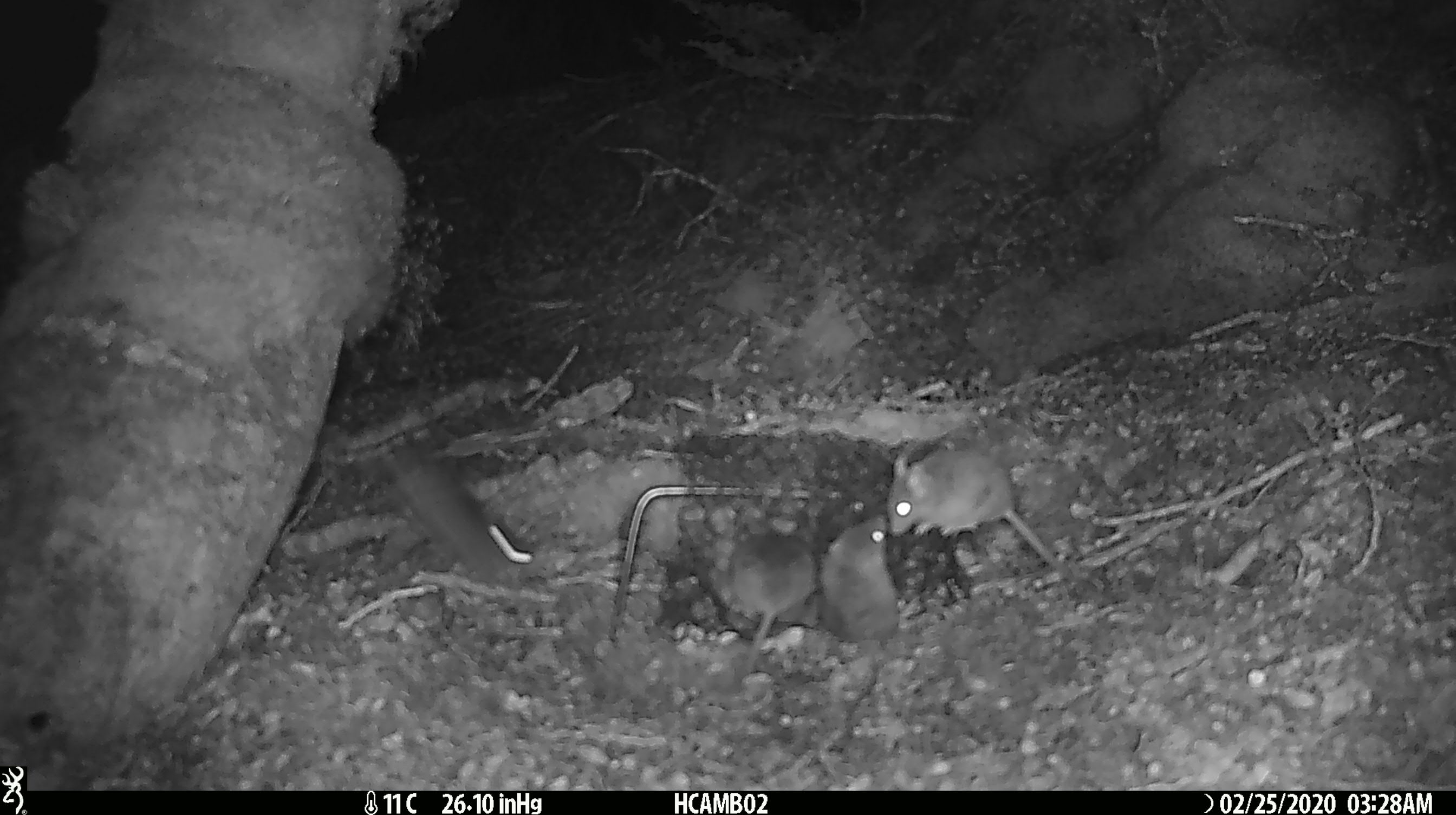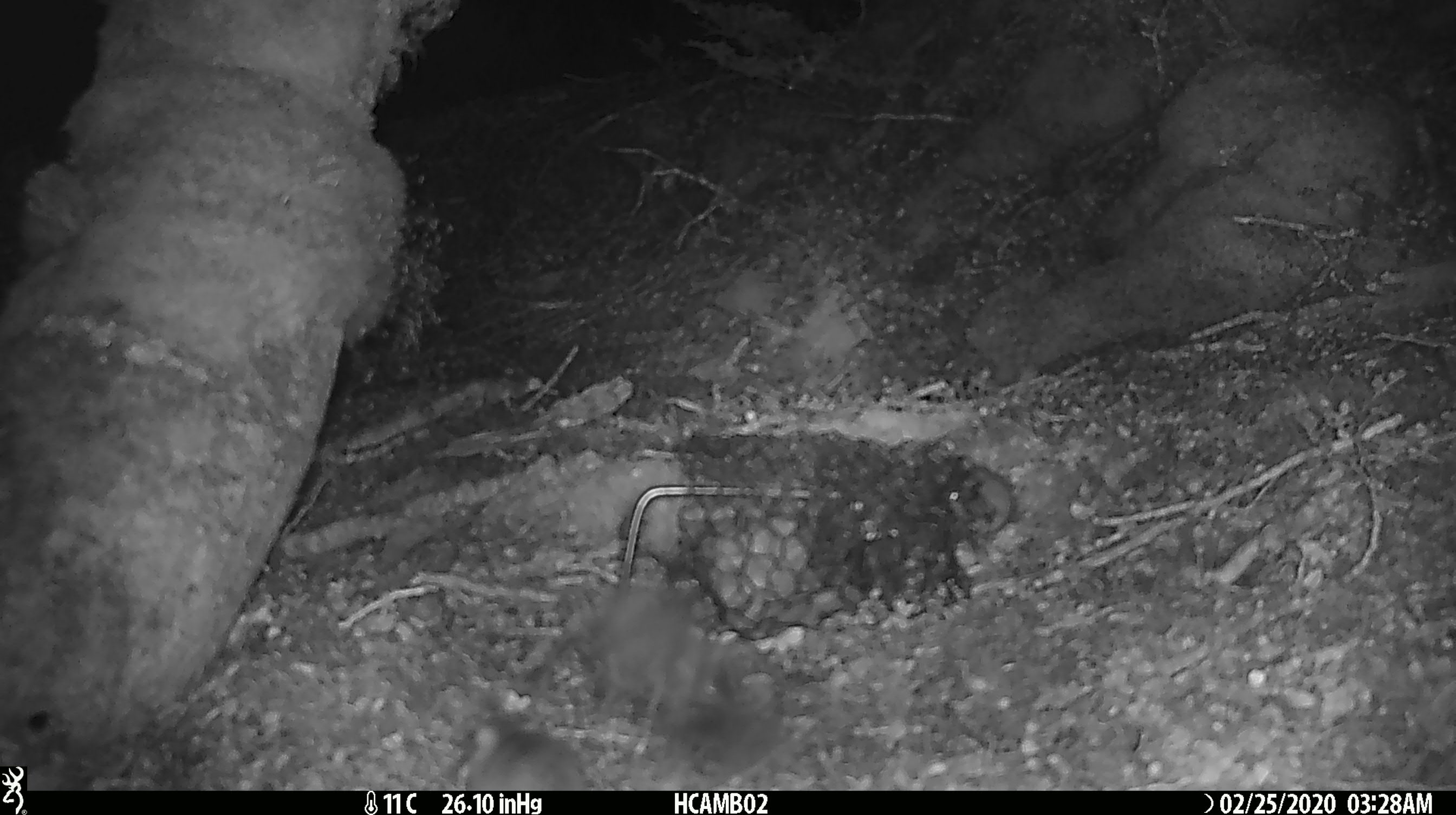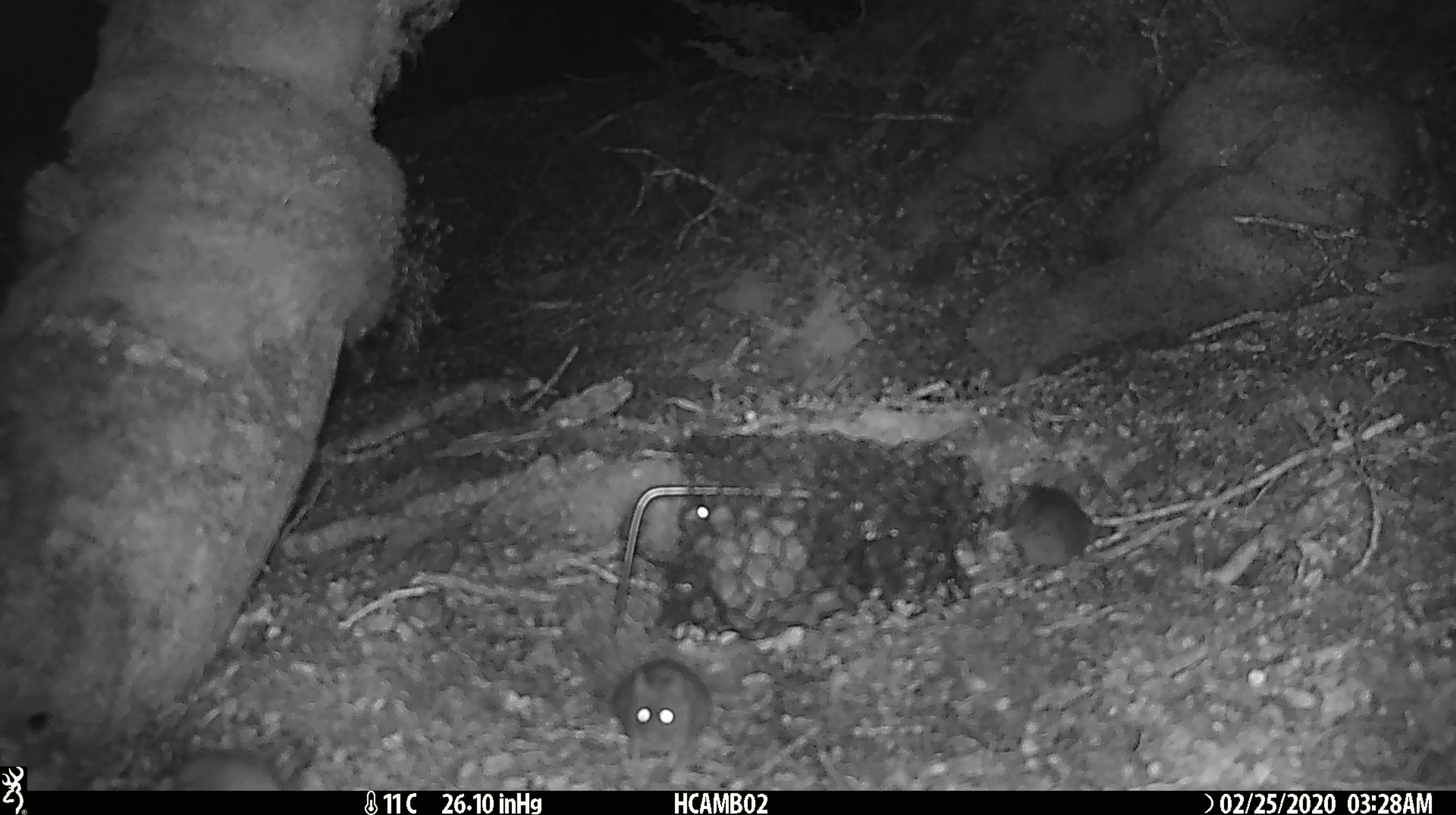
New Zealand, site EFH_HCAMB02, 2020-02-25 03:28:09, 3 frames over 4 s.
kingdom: Animalia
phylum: Chordata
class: Mammalia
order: Rodentia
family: Muridae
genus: Mus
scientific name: Mus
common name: mouse